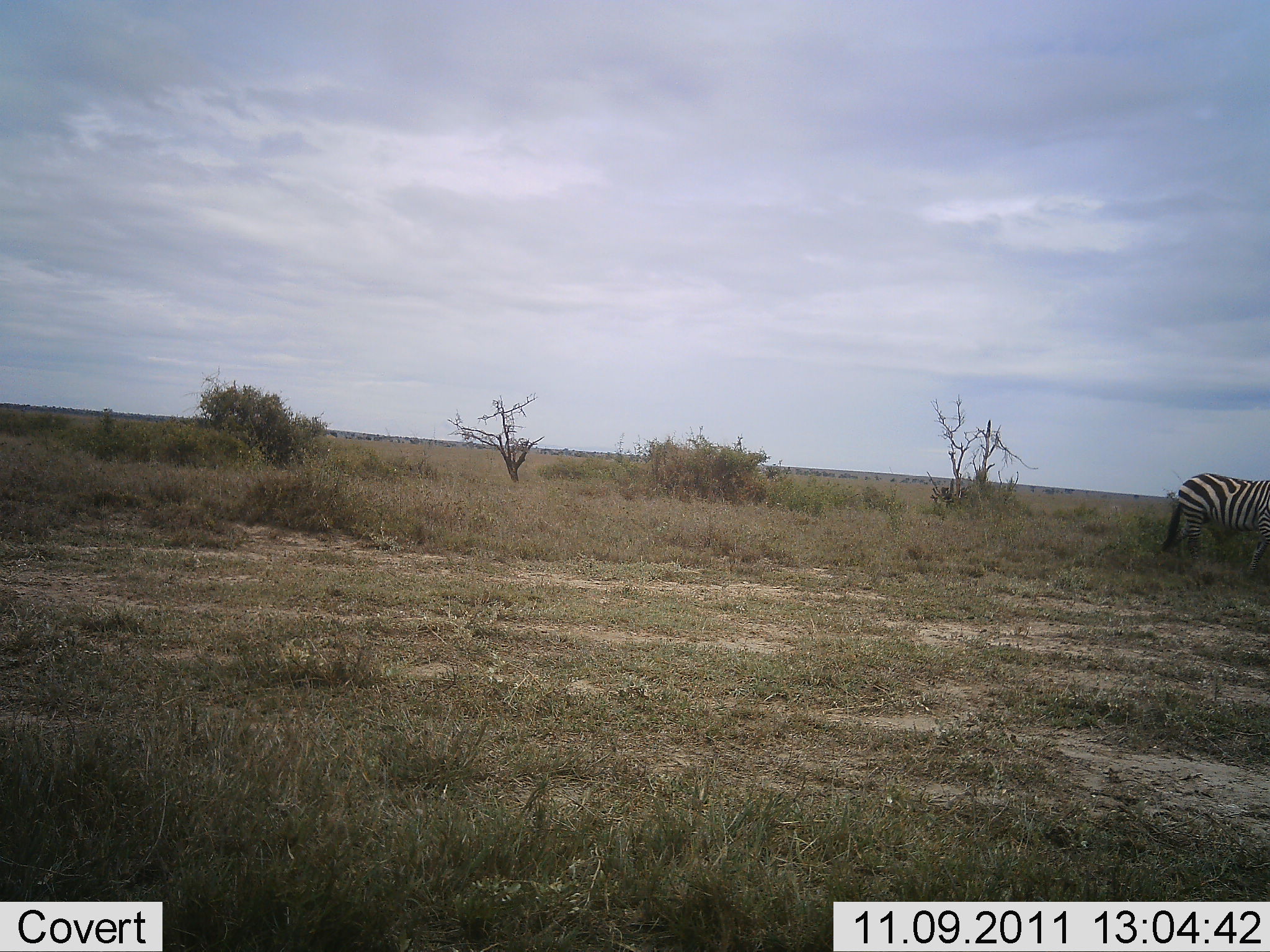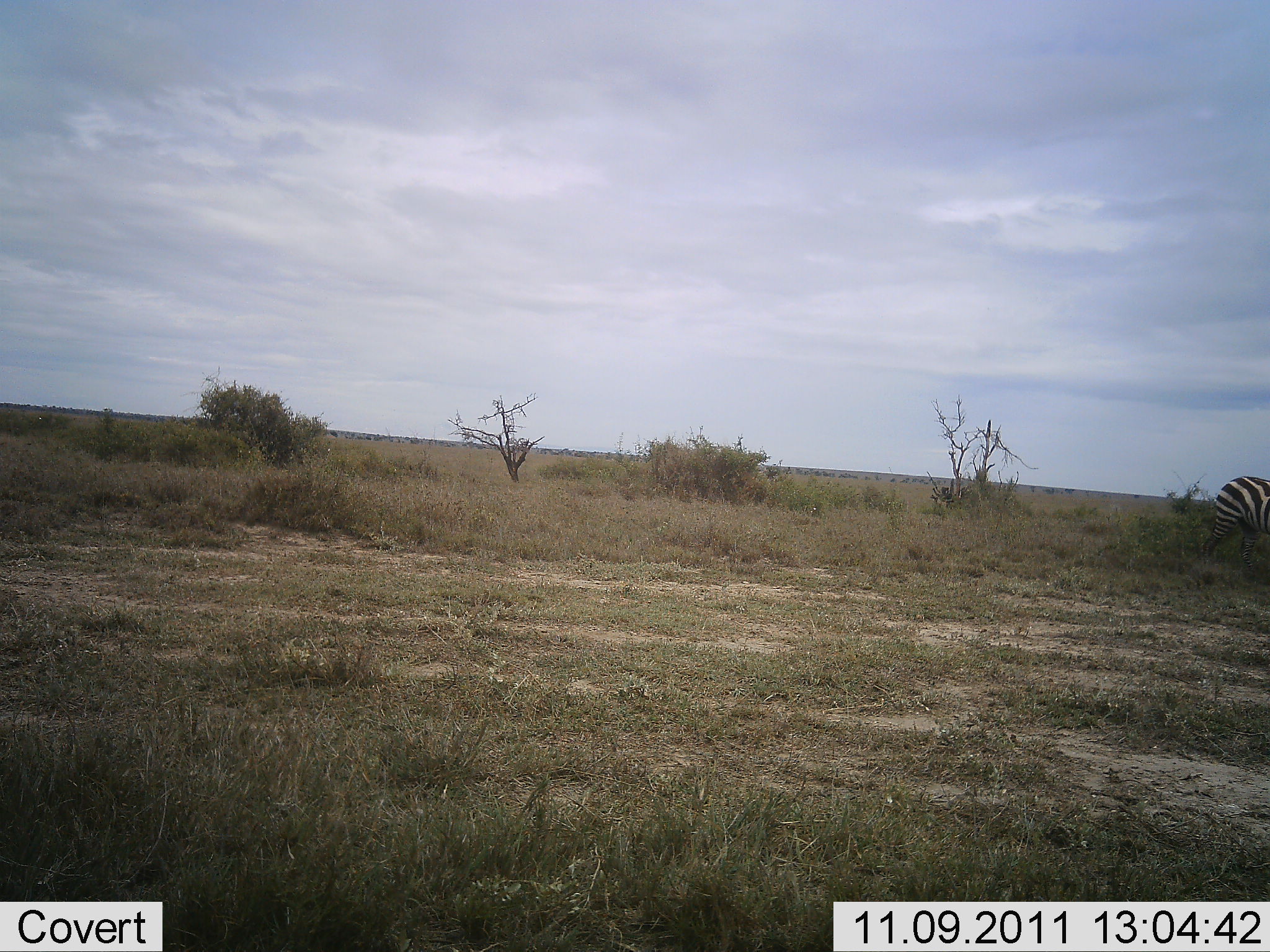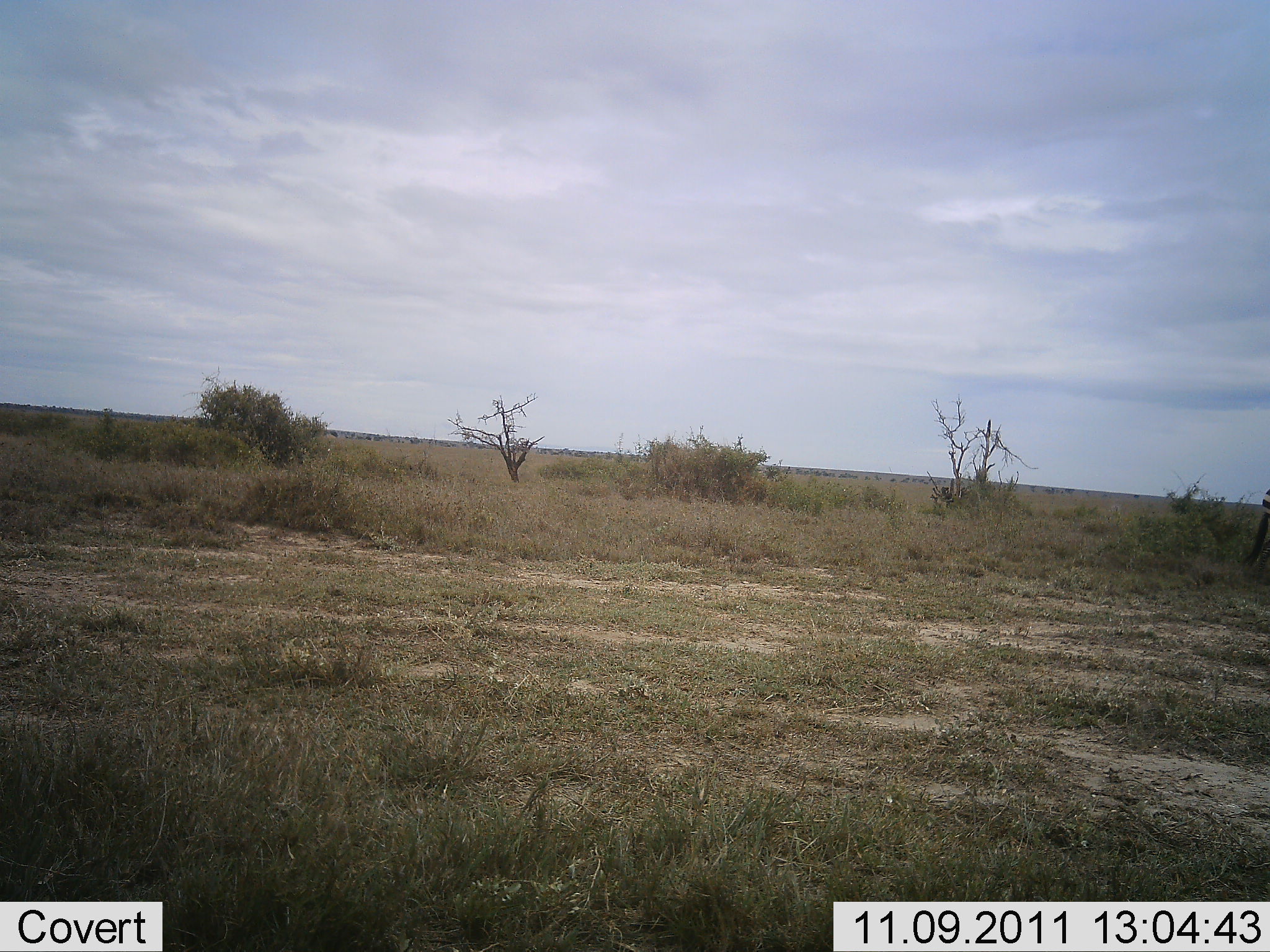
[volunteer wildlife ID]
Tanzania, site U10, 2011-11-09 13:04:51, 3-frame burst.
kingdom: Animalia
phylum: Chordata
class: Mammalia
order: Perissodactyla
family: Equidae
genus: Equus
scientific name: Equus quagga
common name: plains zebra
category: zebra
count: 1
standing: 8%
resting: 0%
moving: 92%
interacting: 0%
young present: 0%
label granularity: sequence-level